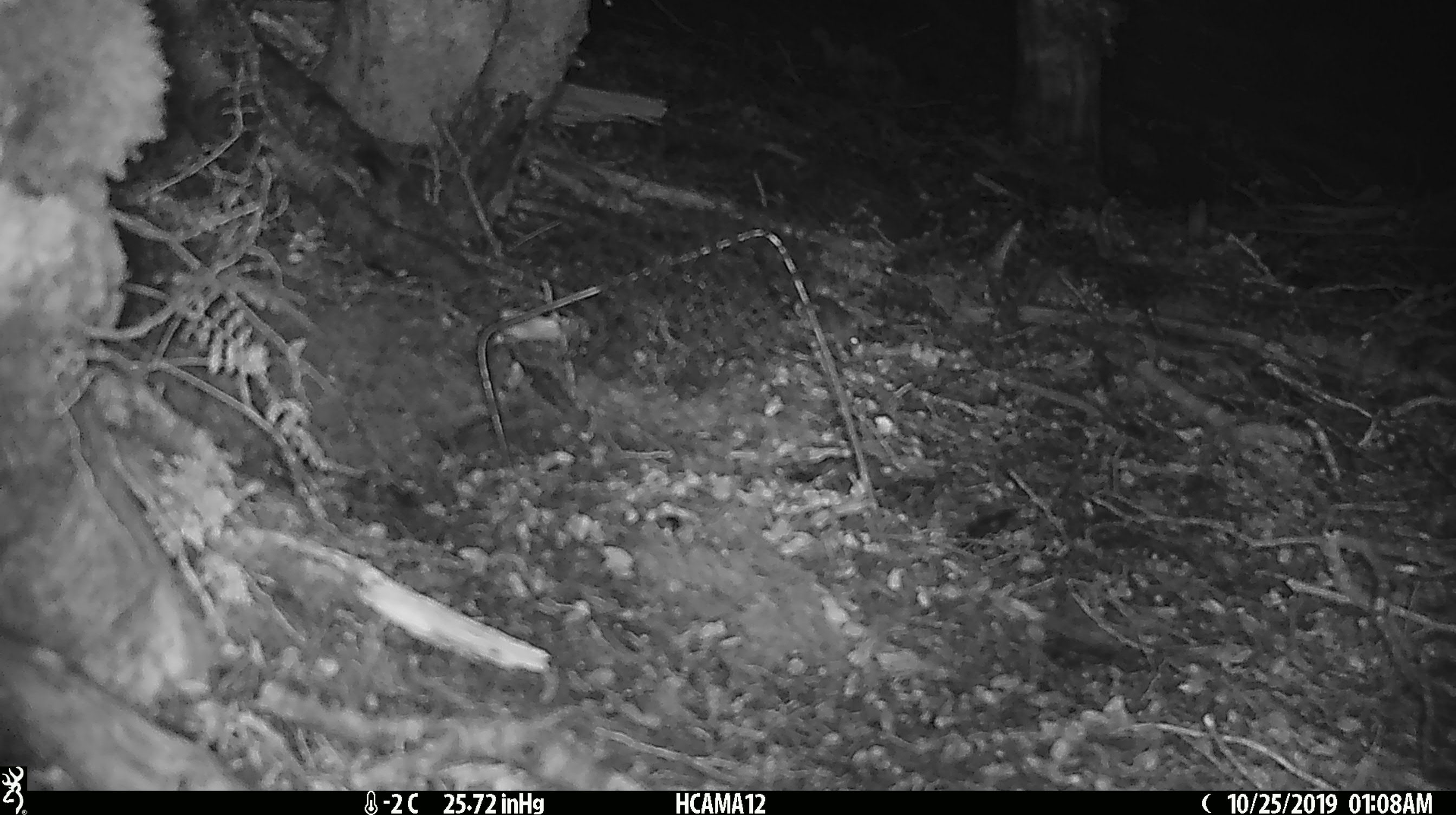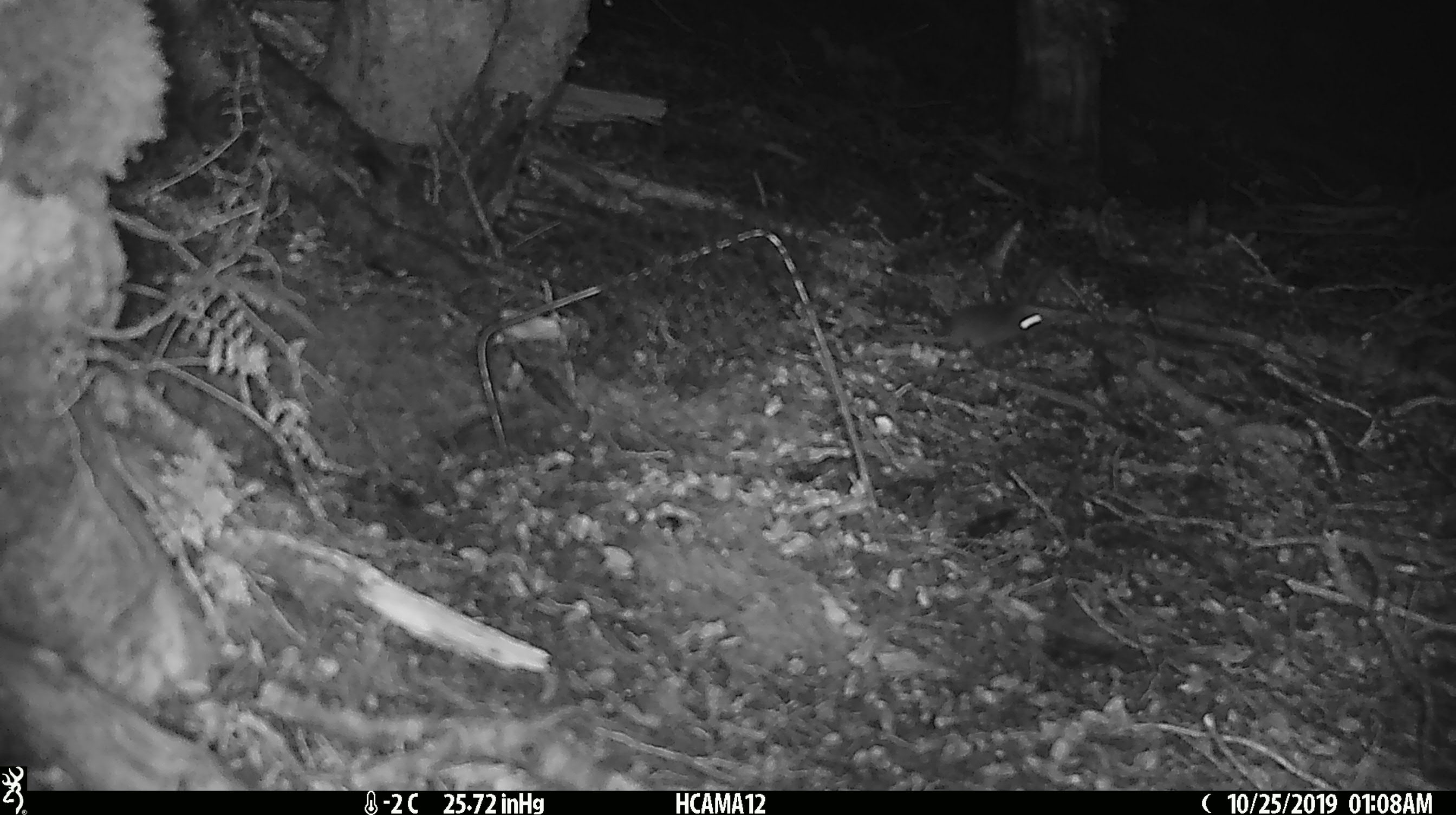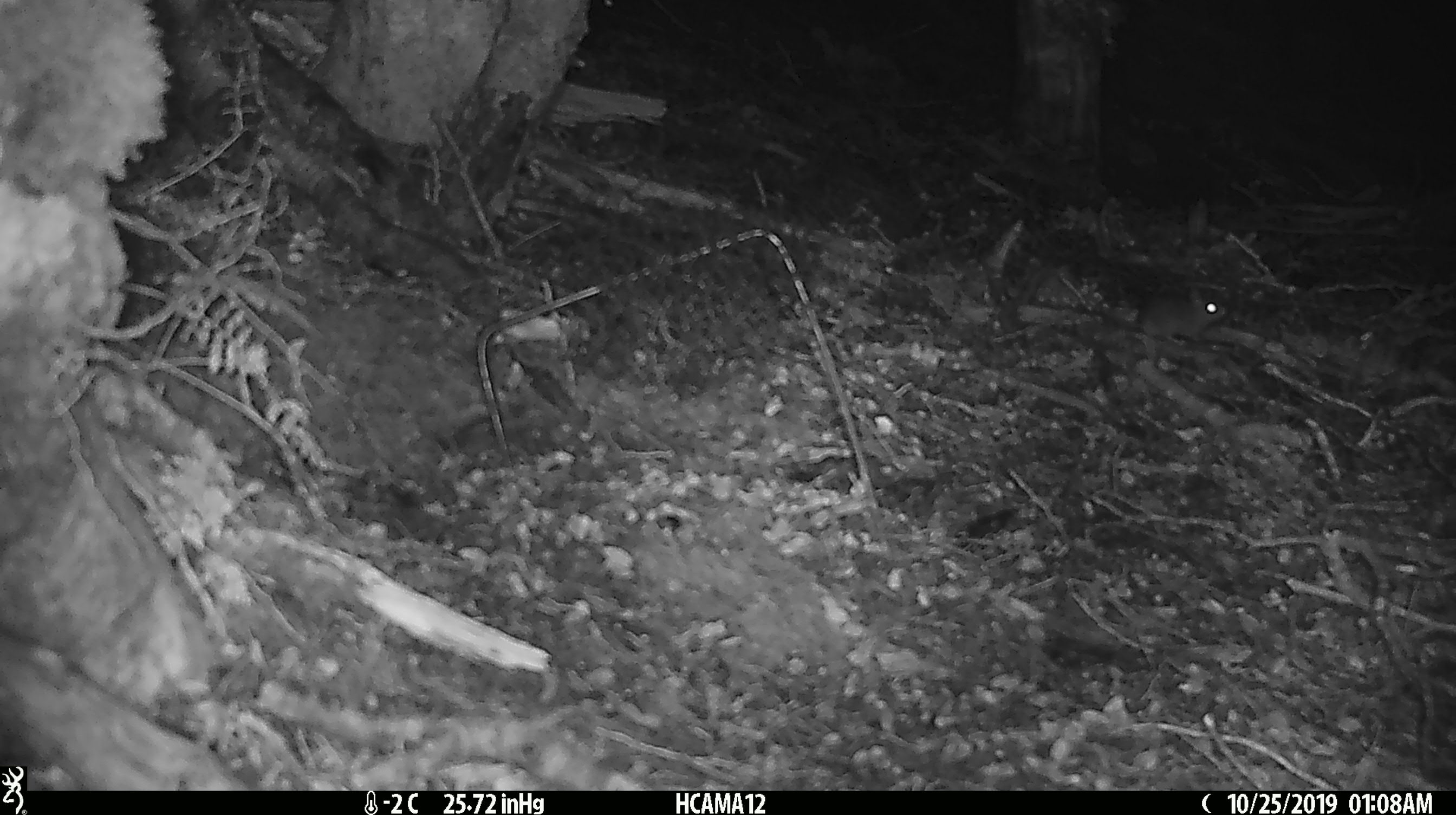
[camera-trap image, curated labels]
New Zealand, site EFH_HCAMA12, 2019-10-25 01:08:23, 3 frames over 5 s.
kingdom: Animalia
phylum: Chordata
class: Mammalia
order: Rodentia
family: Muridae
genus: Mus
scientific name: Mus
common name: mouse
Mouse (Mus).